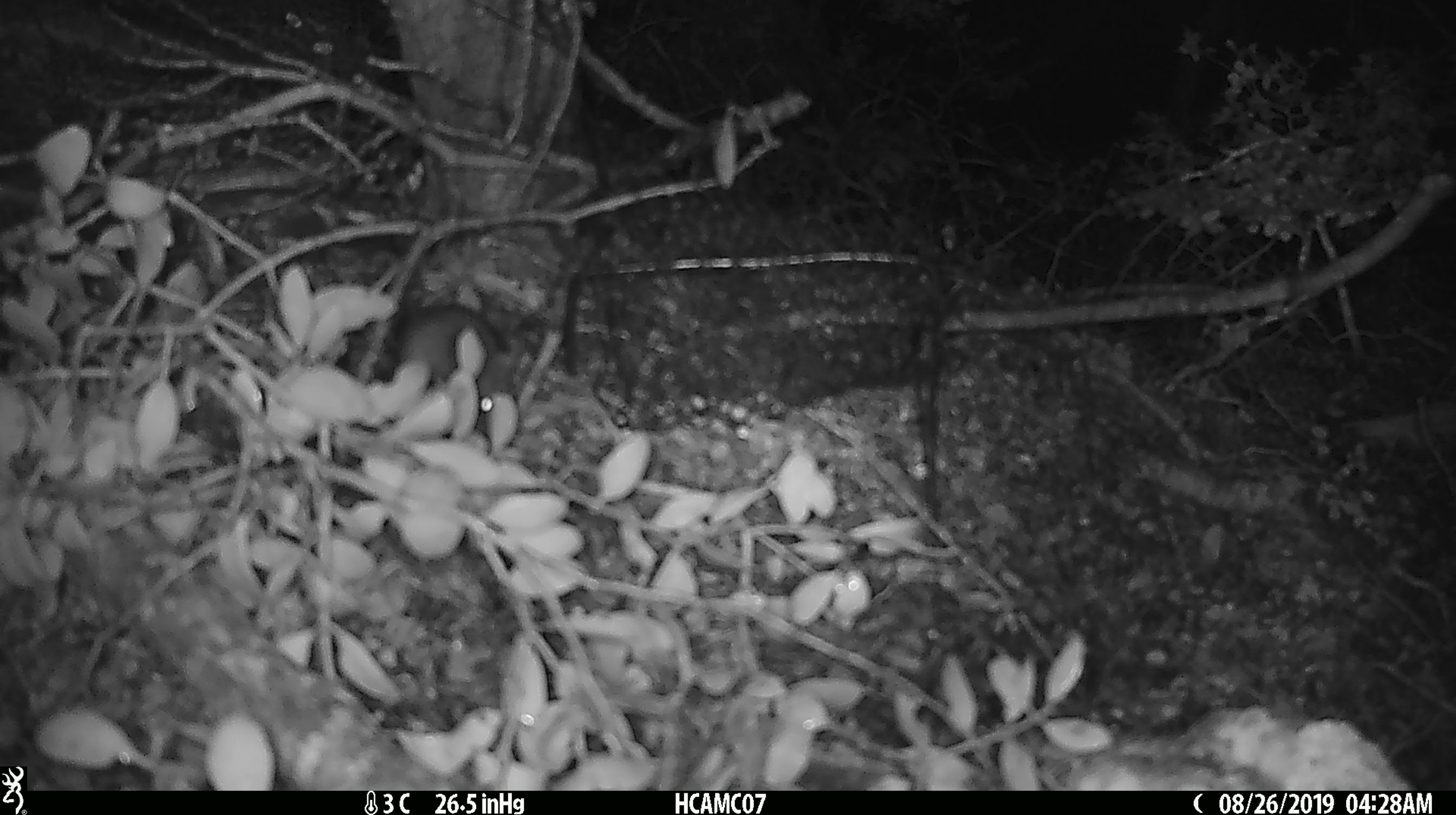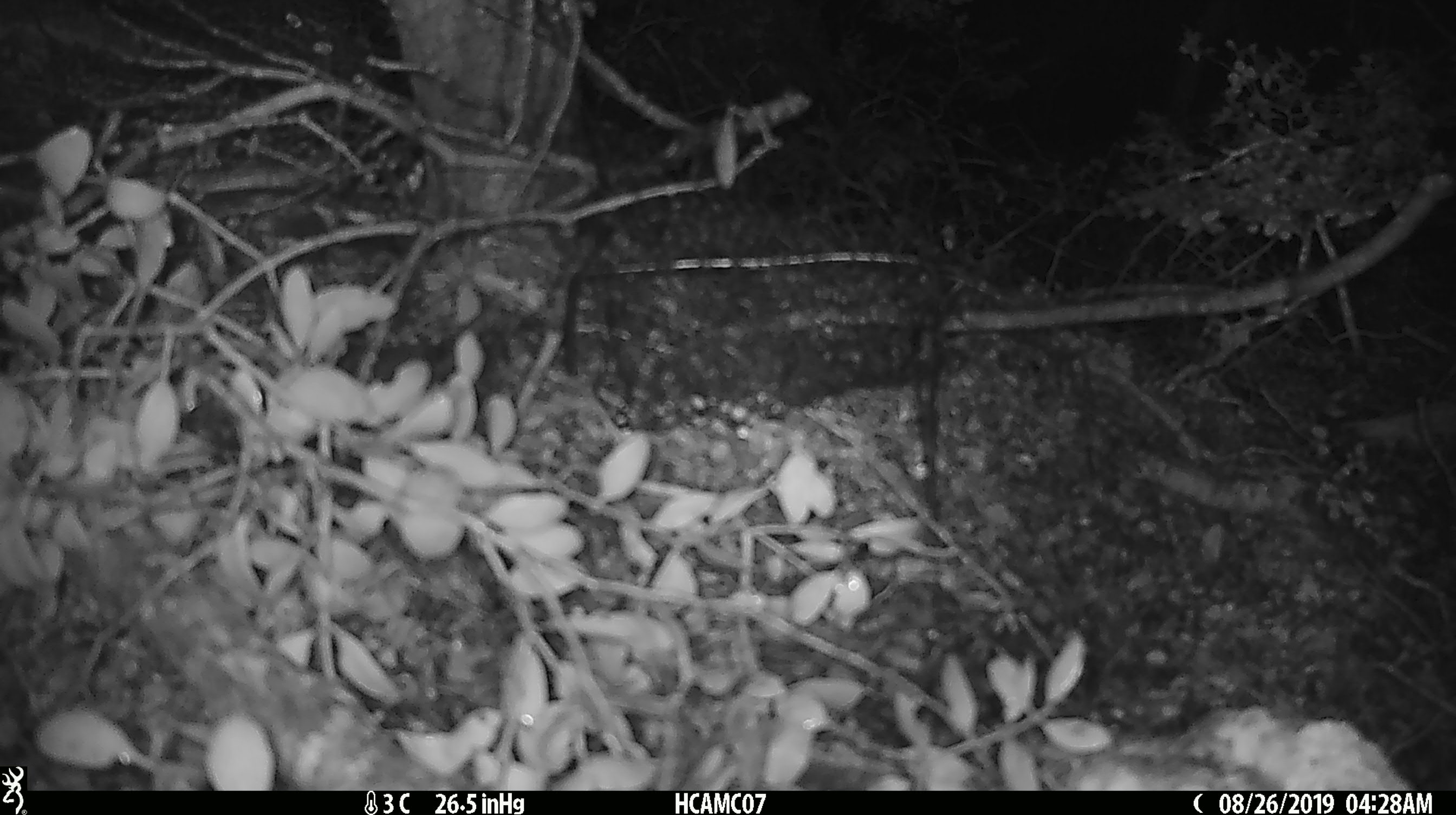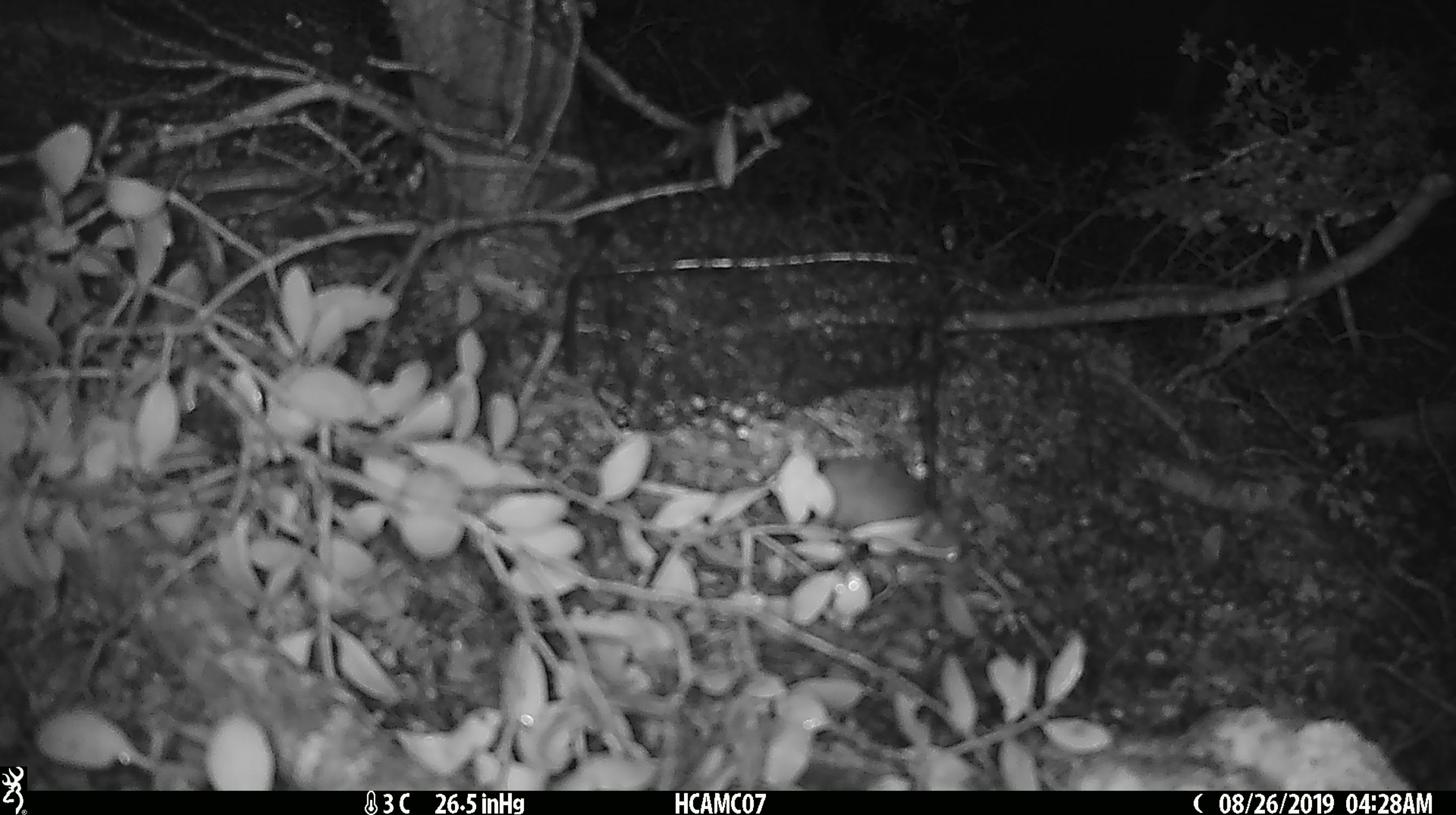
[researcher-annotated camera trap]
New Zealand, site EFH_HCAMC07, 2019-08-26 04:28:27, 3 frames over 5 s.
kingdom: Animalia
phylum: Chordata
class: Mammalia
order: Rodentia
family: Muridae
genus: Mus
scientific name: Mus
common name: mouse